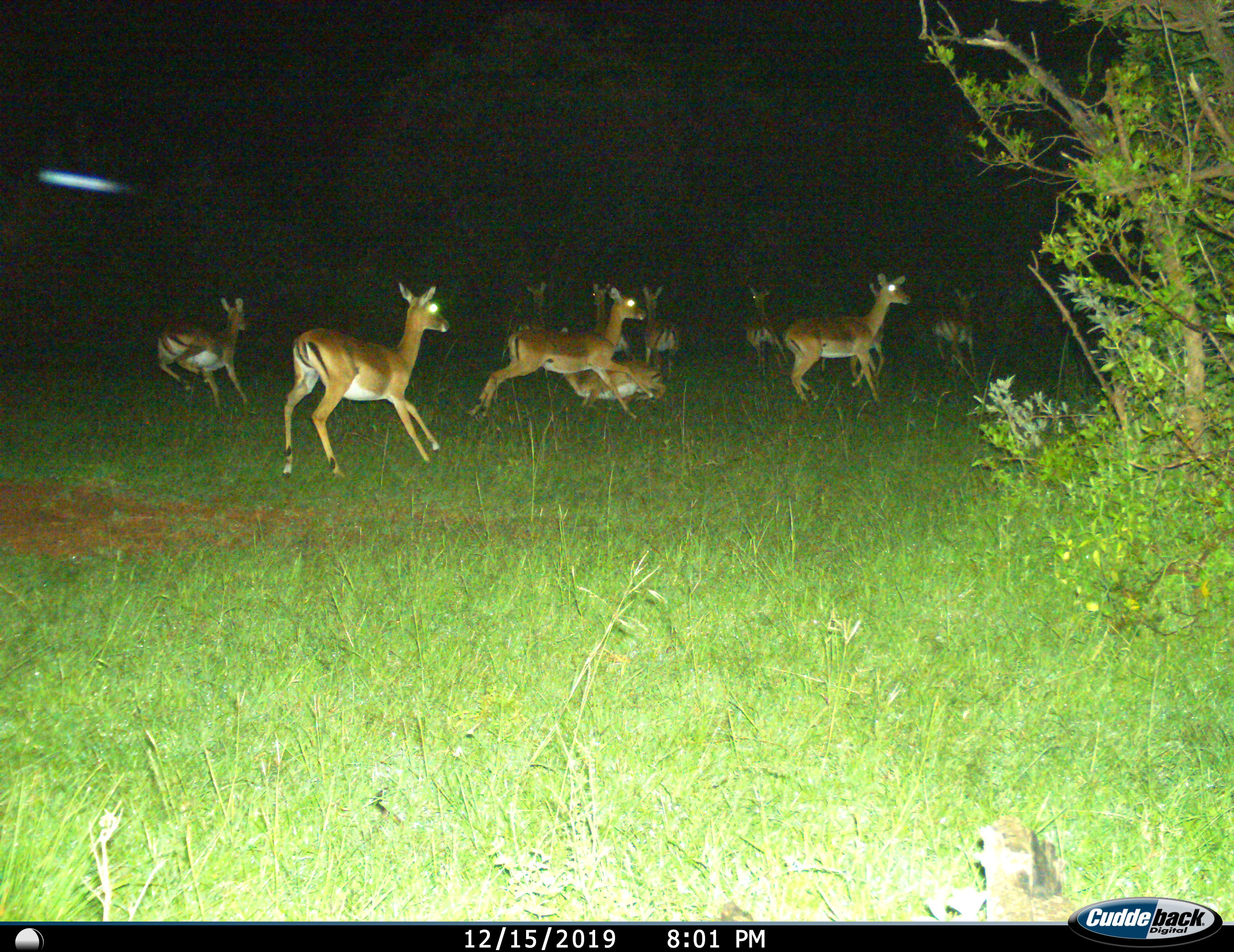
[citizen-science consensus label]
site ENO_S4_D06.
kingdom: Animalia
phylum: Chordata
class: Mammalia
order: Artiodactyla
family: Bovidae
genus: Aepyceros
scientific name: Aepyceros melampus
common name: impala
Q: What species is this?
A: Impala (Aepyceros melampus).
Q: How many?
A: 11-50.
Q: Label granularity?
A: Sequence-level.